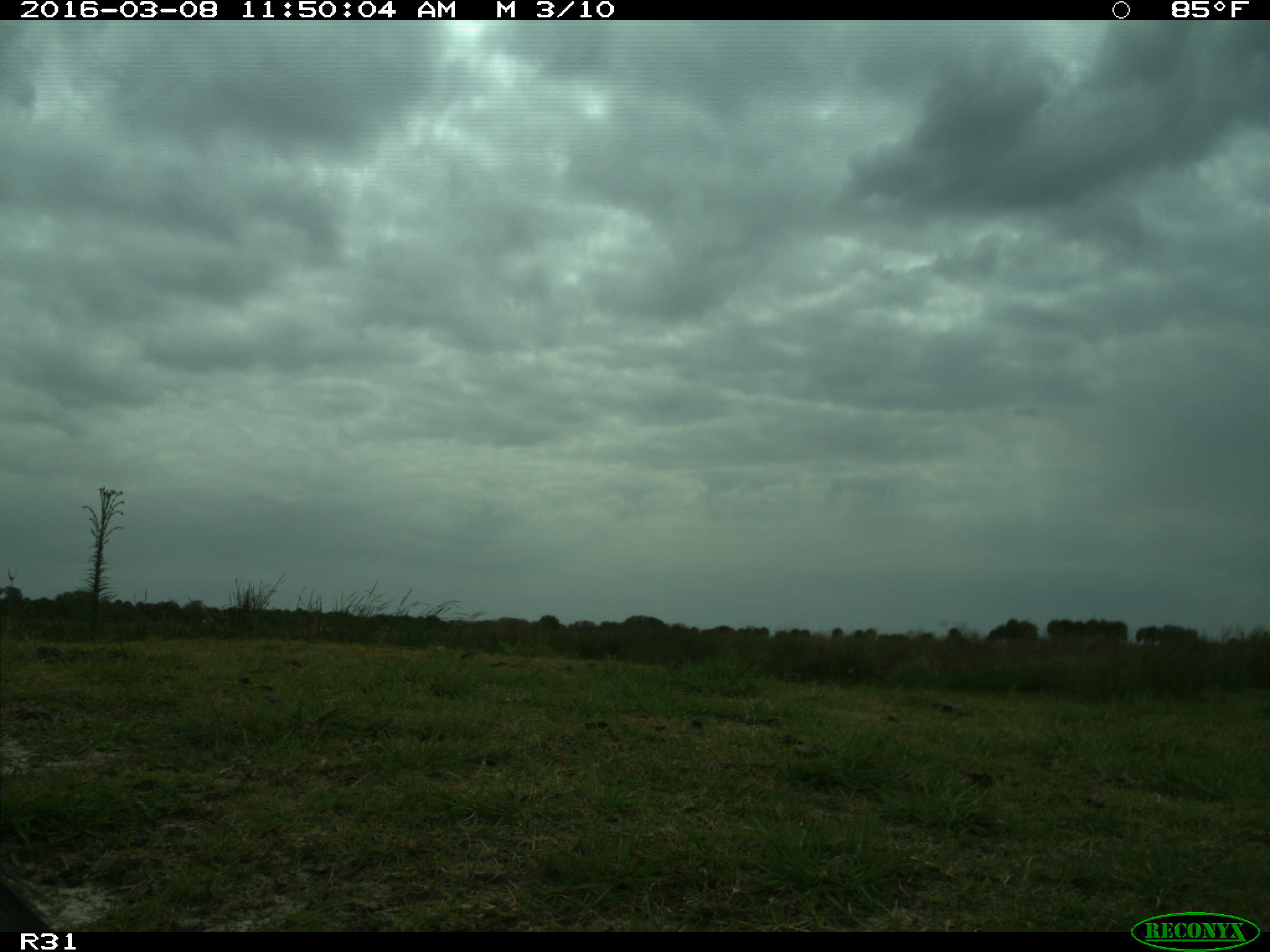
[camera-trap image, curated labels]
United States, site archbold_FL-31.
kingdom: Animalia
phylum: Chordata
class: Aves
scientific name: Aves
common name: birds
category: unidentified bird